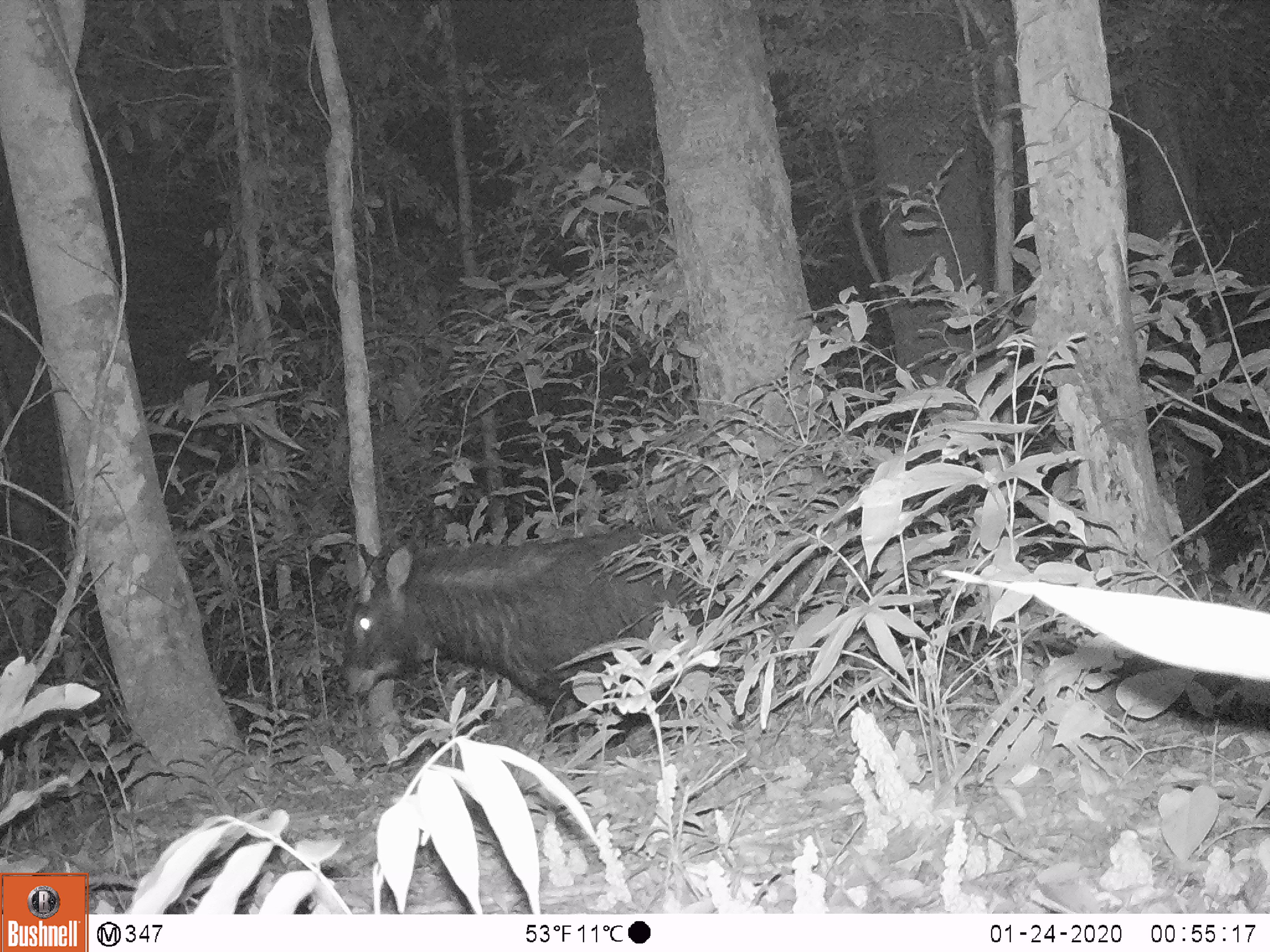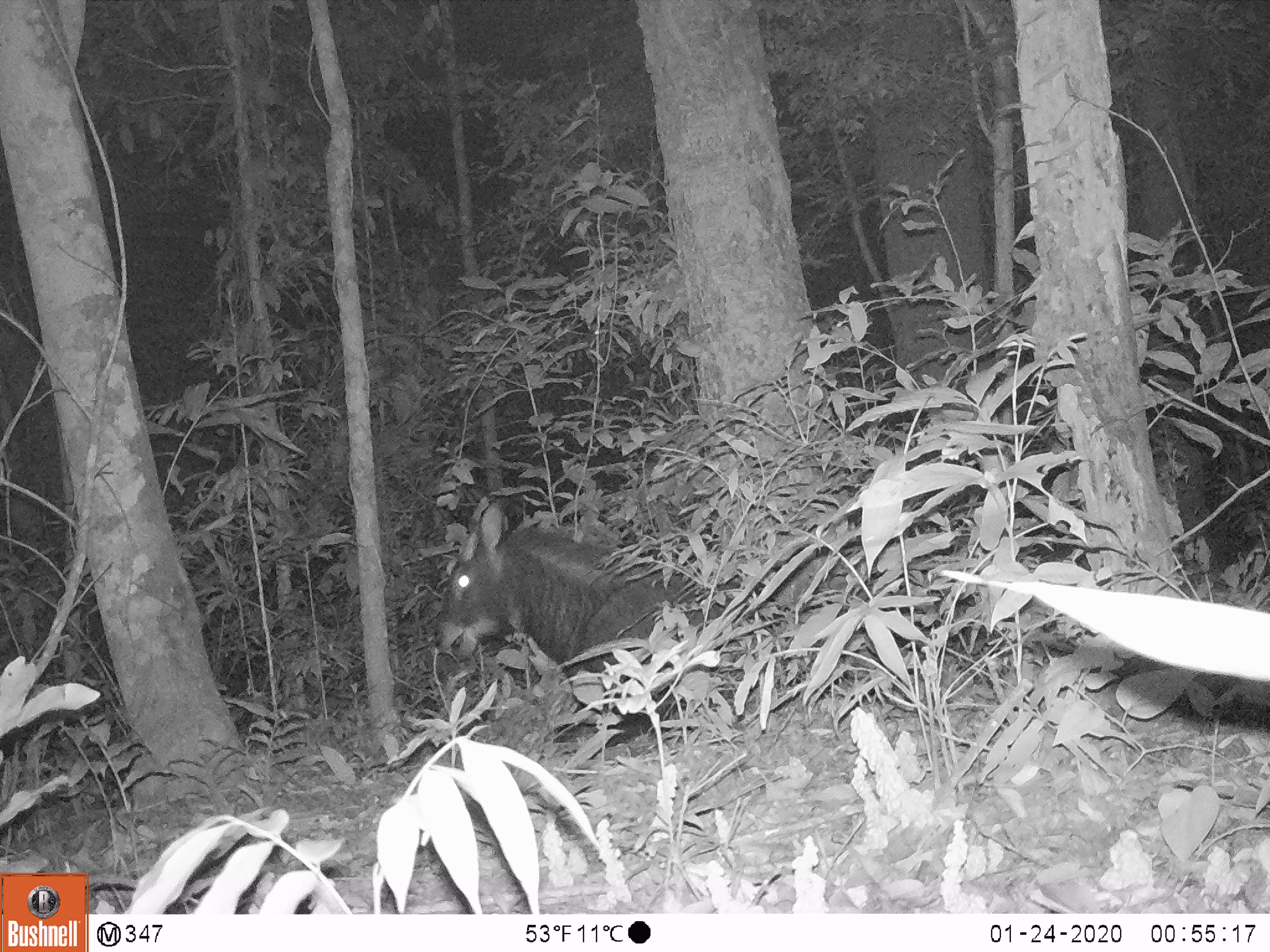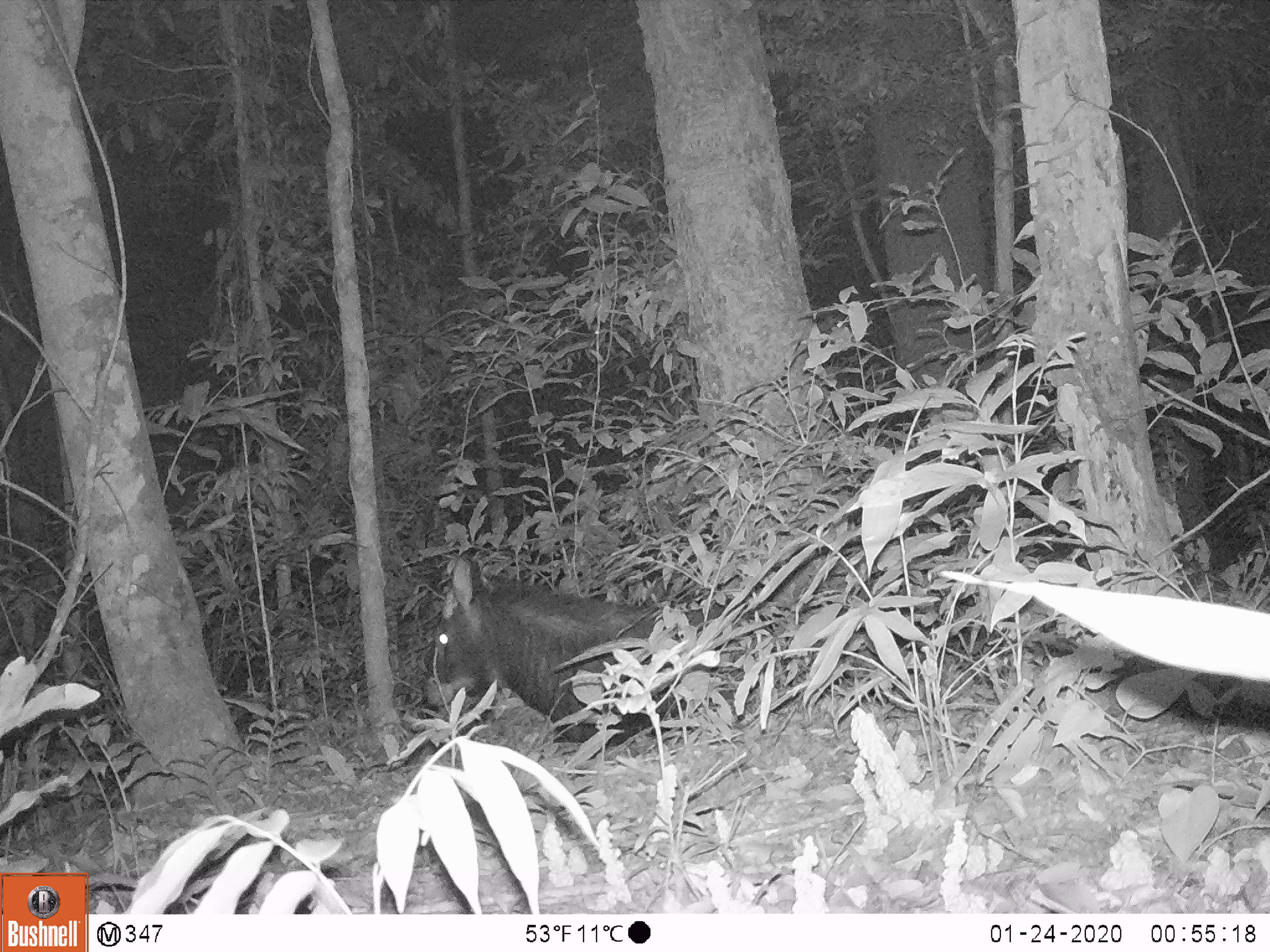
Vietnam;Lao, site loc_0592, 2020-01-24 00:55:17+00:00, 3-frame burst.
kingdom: Animalia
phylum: Chordata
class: Mammalia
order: Artiodactyla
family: Bovidae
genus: Capricornis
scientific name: Capricornis sumatraensis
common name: chinese serow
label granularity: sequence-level